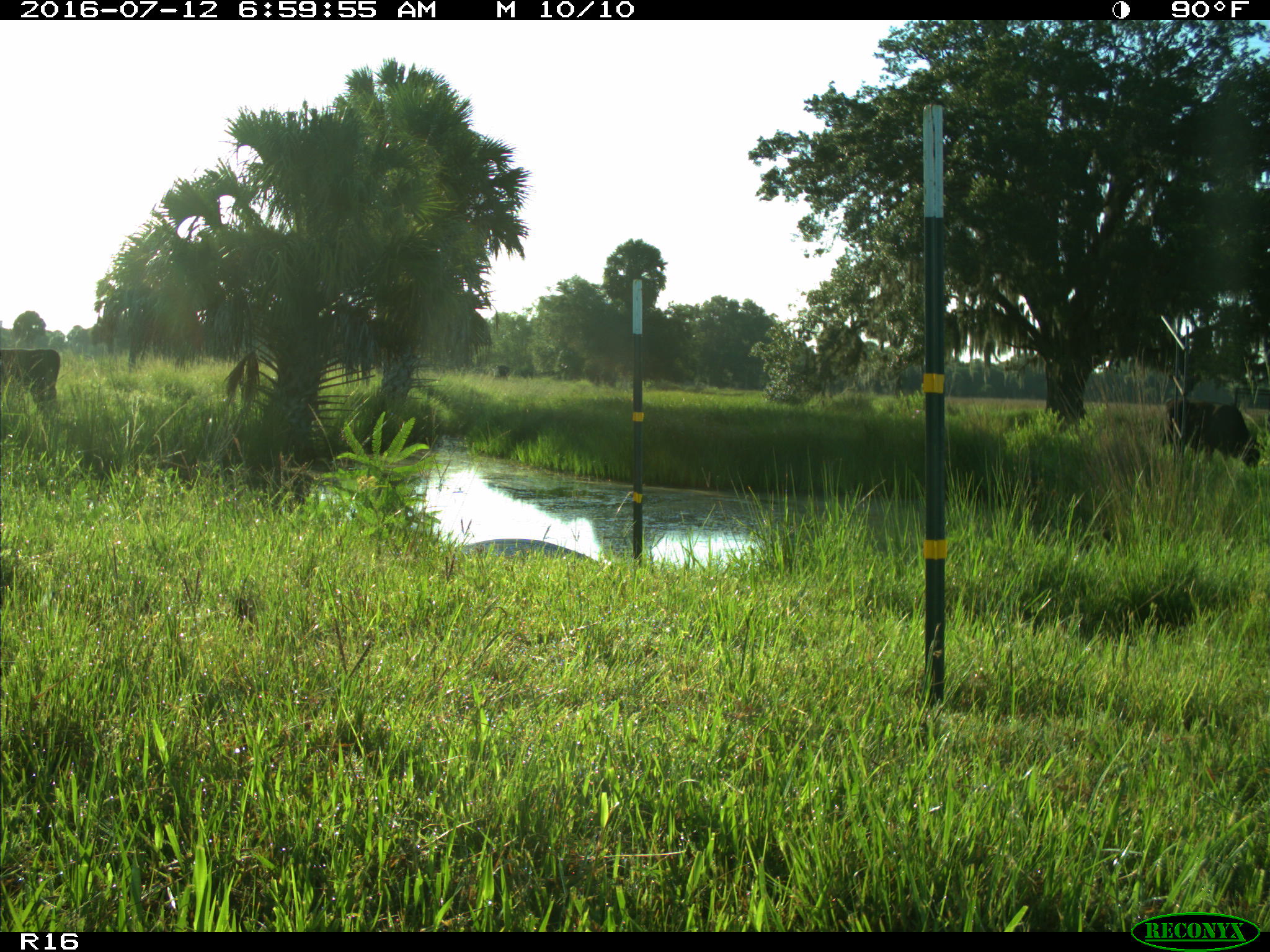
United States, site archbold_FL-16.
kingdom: Animalia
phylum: Chordata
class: Mammalia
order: Artiodactyla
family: Bovidae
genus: Bos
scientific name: Bos taurus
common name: domestic cow